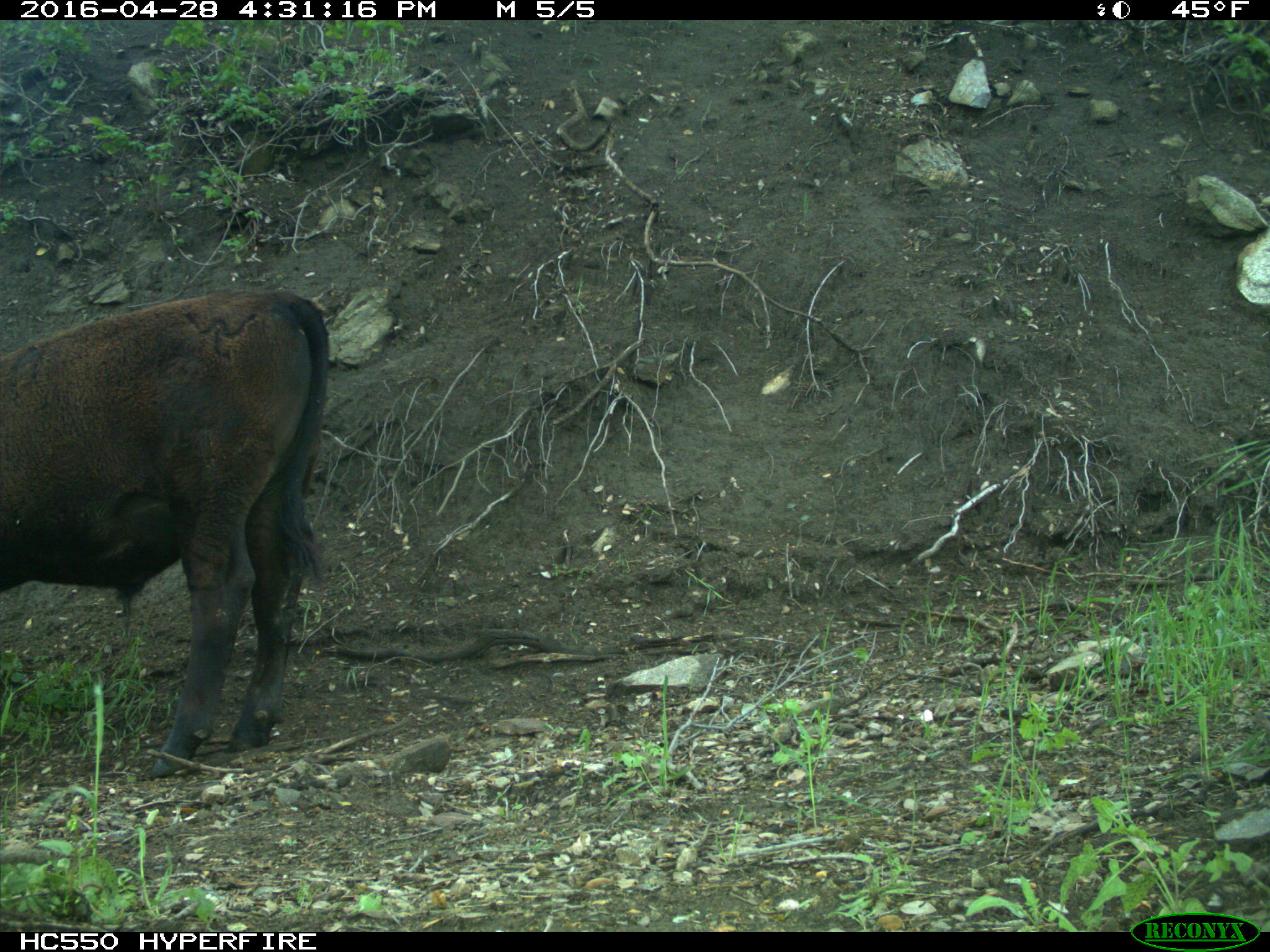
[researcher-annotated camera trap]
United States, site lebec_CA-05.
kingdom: Animalia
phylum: Chordata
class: Mammalia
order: Artiodactyla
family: Bovidae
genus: Bos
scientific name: Bos taurus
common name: domestic cow